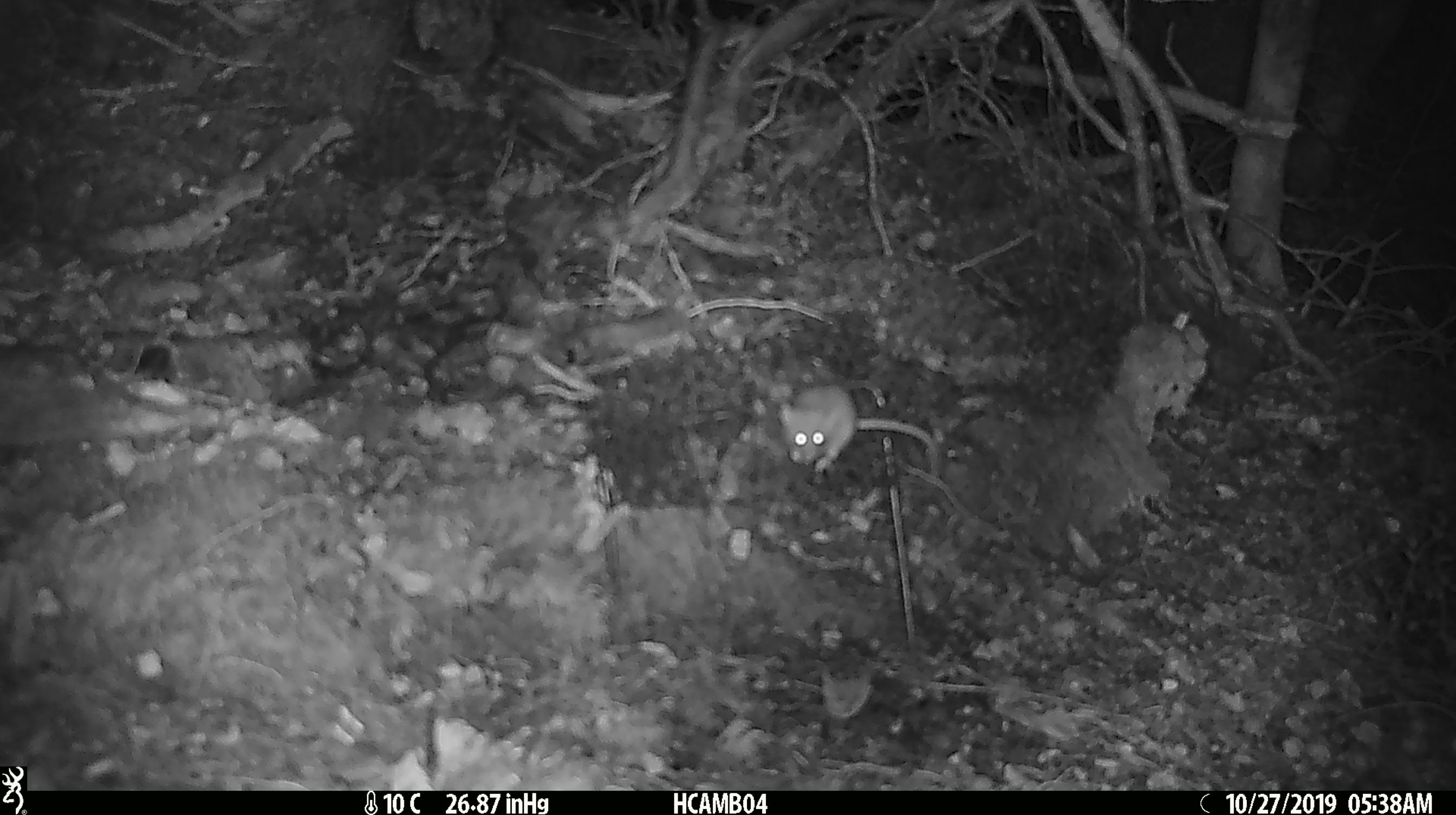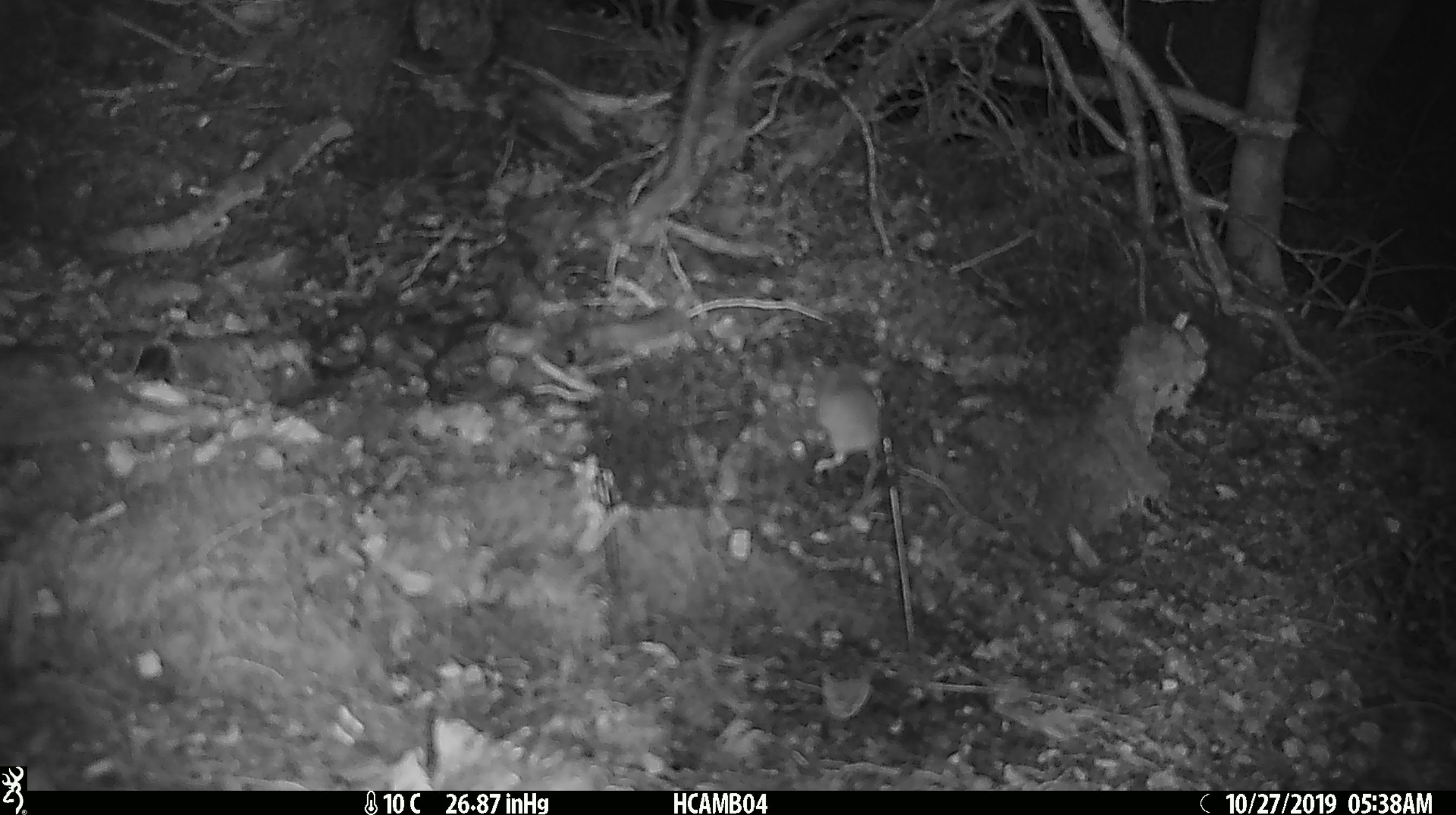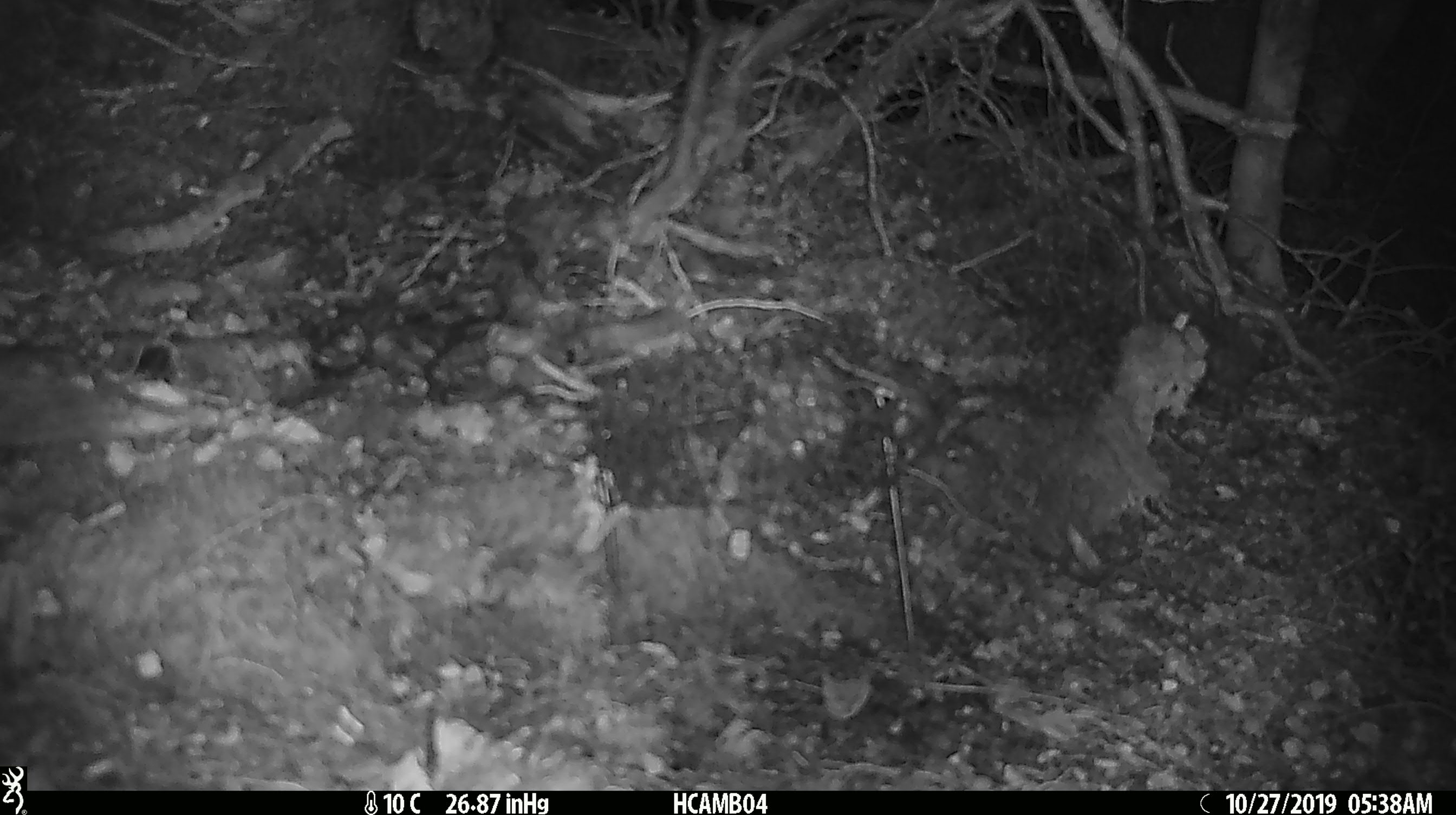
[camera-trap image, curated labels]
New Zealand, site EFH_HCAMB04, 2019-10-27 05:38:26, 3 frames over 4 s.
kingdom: Animalia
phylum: Chordata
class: Mammalia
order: Rodentia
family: Muridae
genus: Mus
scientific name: Mus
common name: mouse